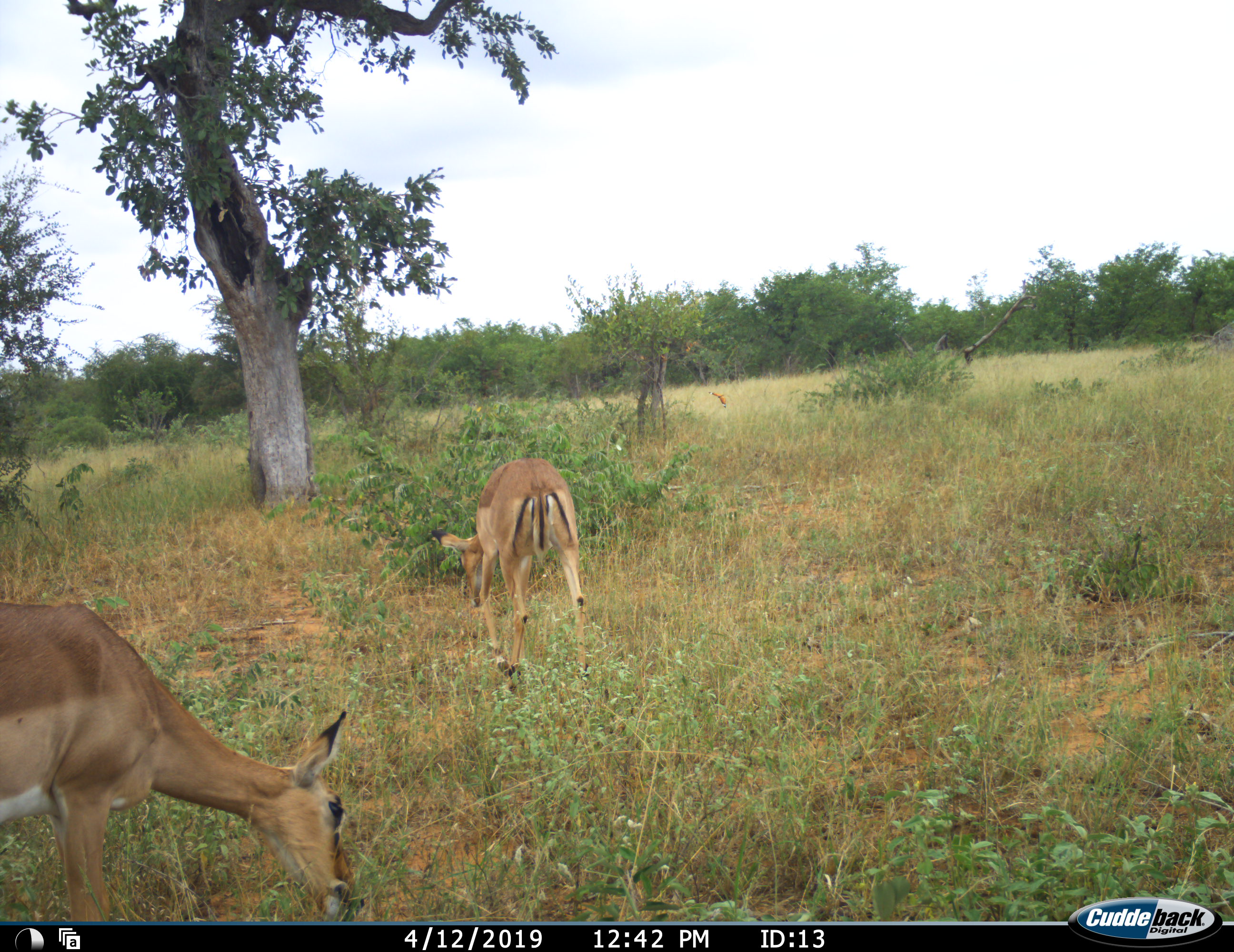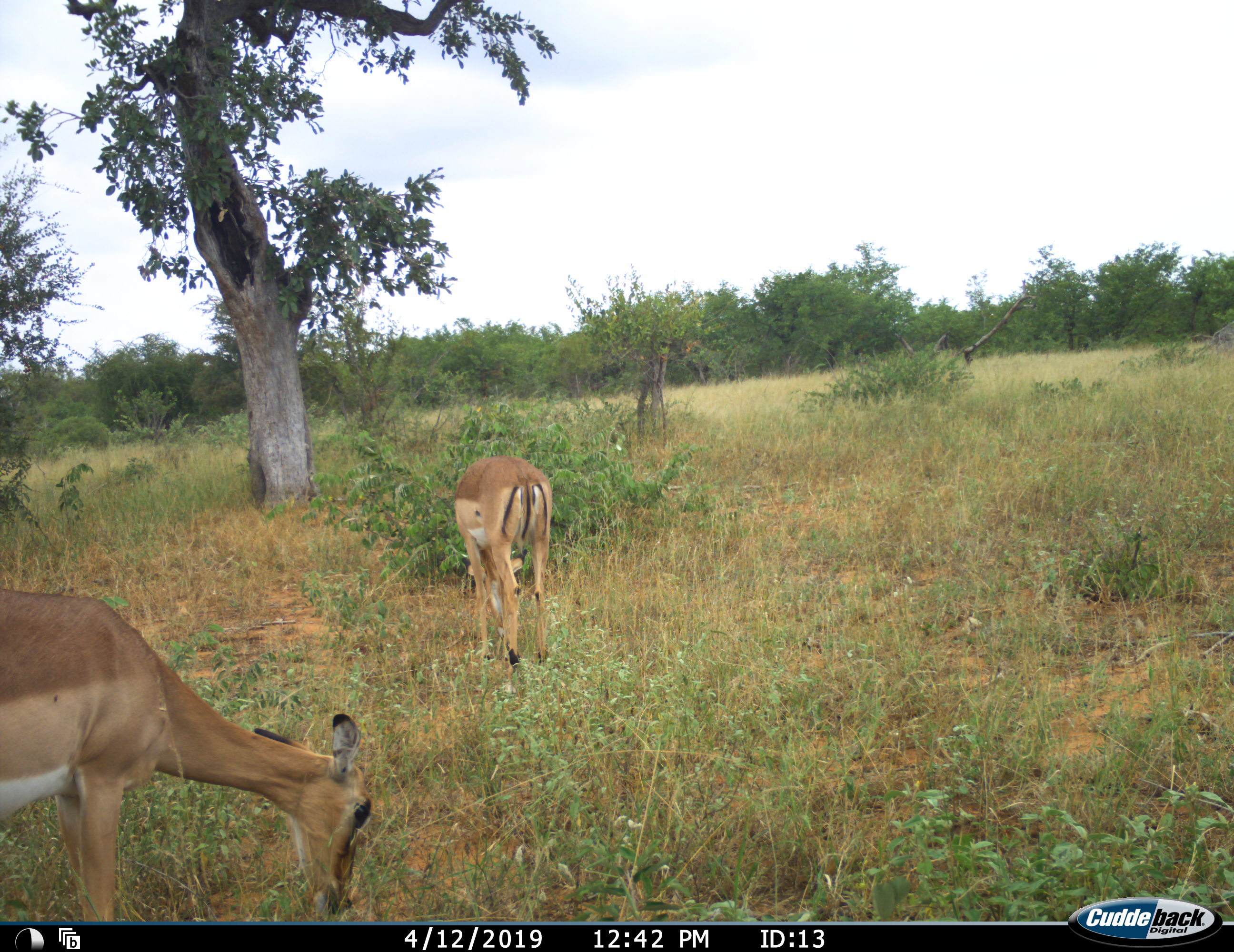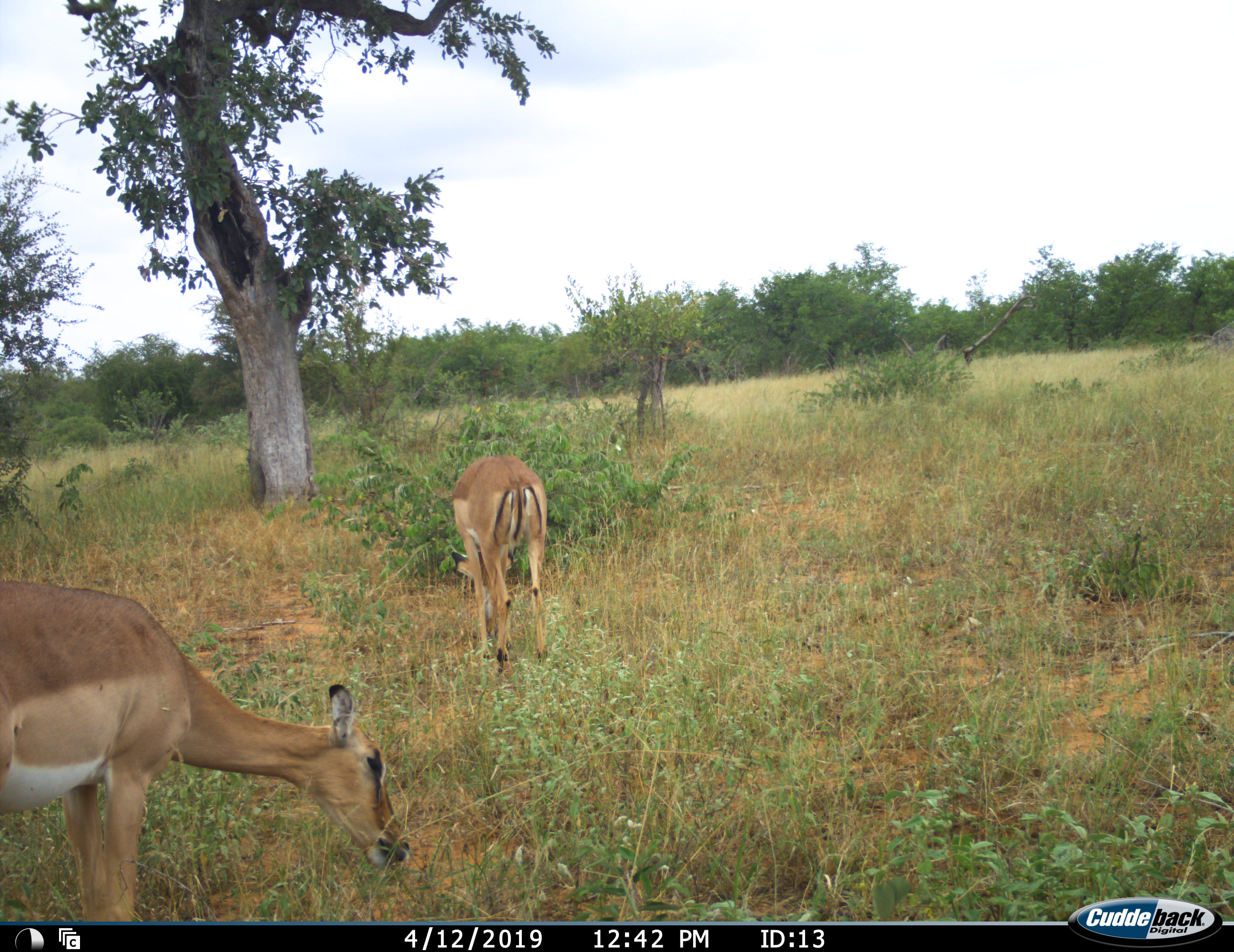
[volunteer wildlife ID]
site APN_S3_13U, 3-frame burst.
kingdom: Animalia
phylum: Chordata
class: Mammalia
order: Artiodactyla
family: Bovidae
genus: Aepyceros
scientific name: Aepyceros melampus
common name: impala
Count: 2.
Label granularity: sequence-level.